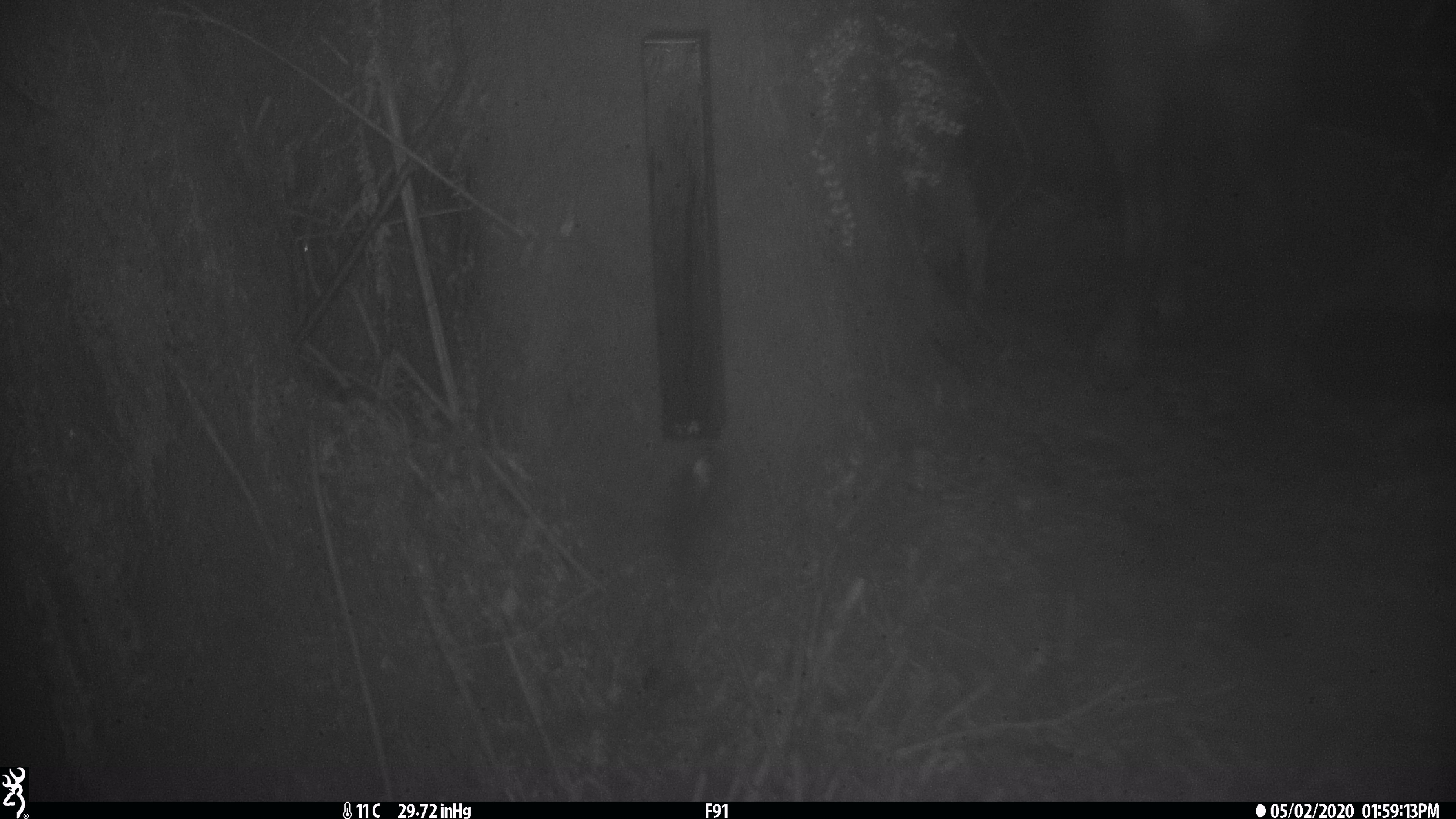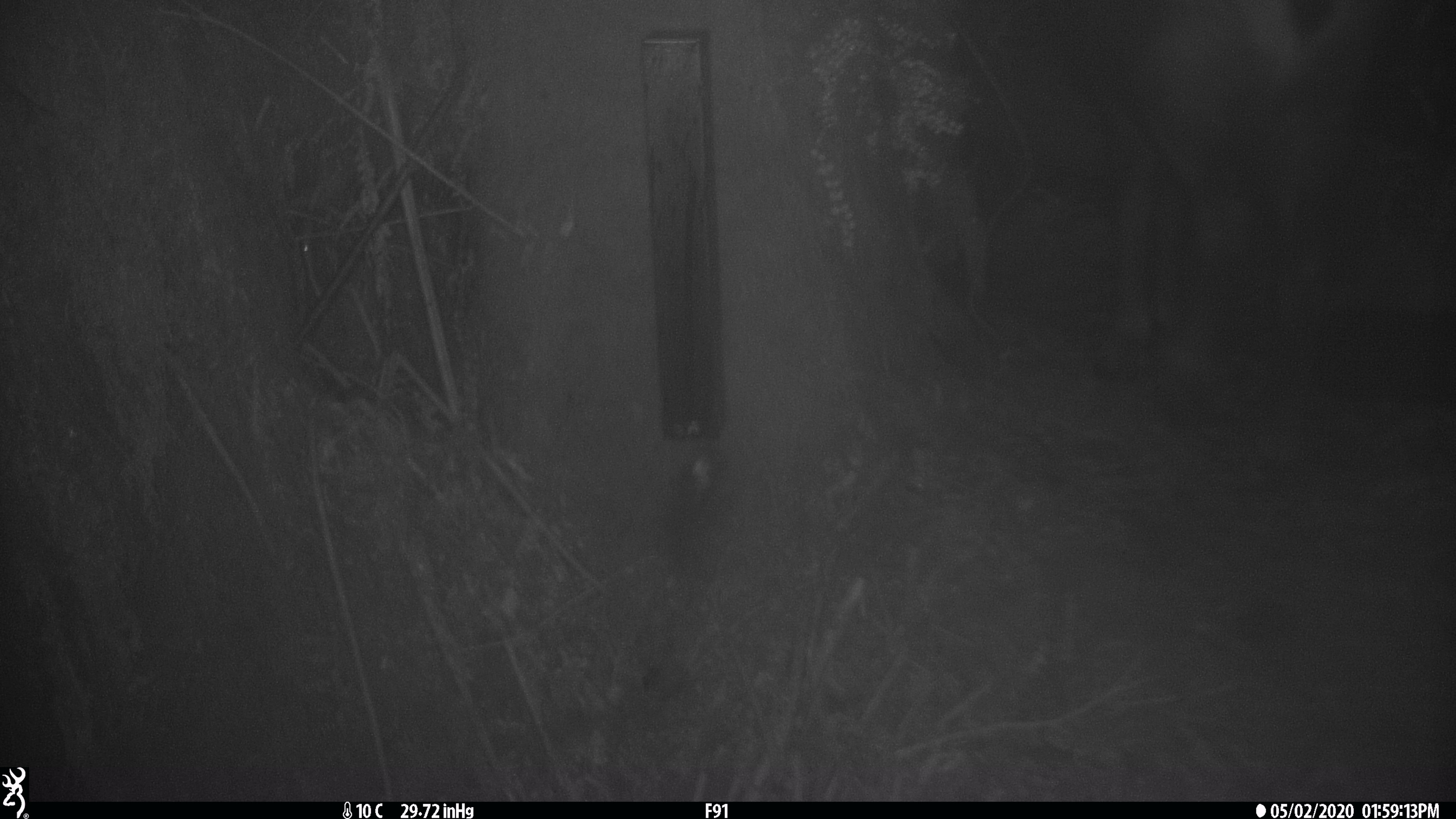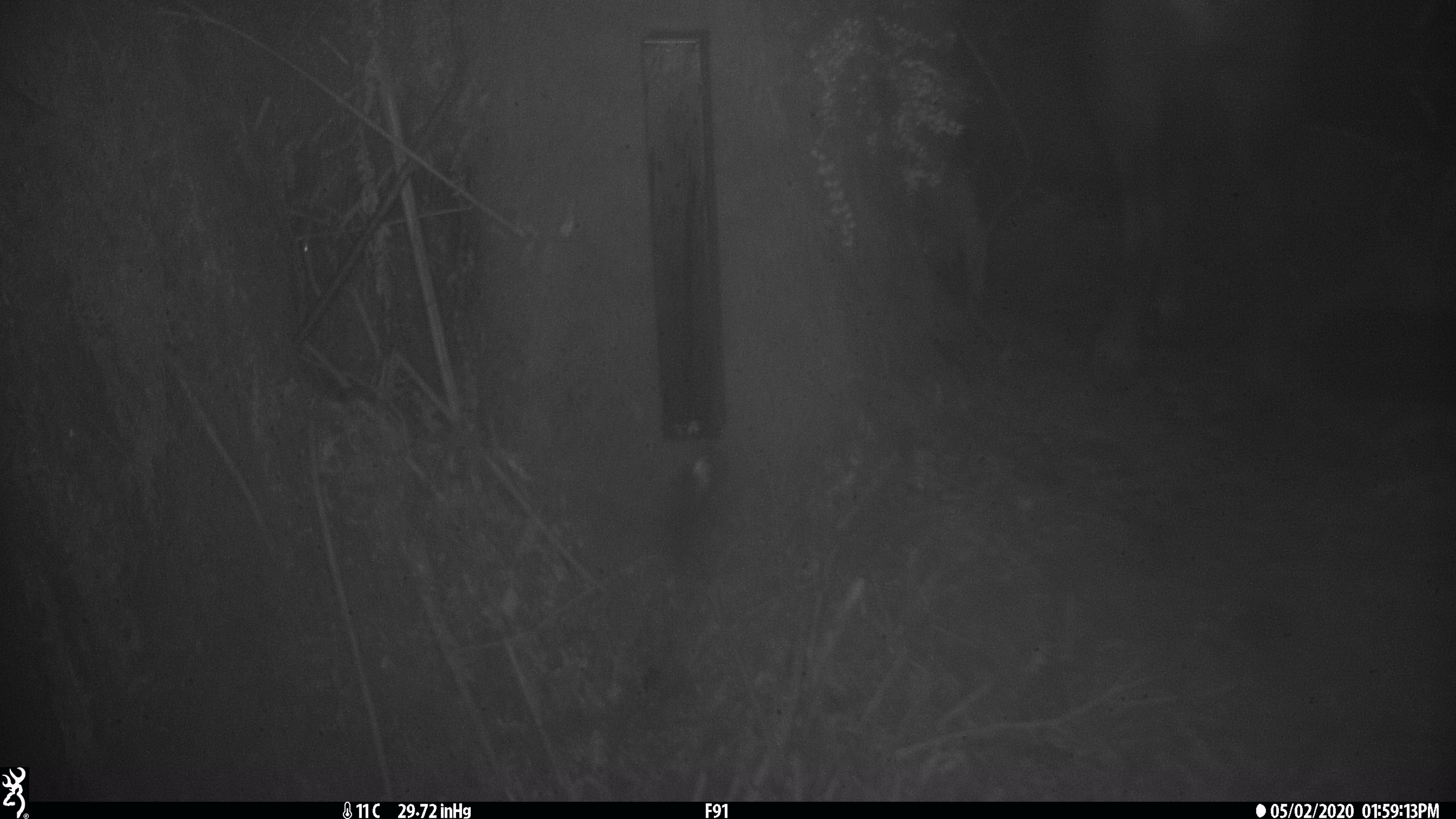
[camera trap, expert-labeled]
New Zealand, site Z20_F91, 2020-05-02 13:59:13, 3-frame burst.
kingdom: Animalia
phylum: Chordata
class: Mammalia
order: Artiodactyla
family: Bovidae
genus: Rupicapra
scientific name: Rupicapra rupicapra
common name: alpine chamois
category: chamois